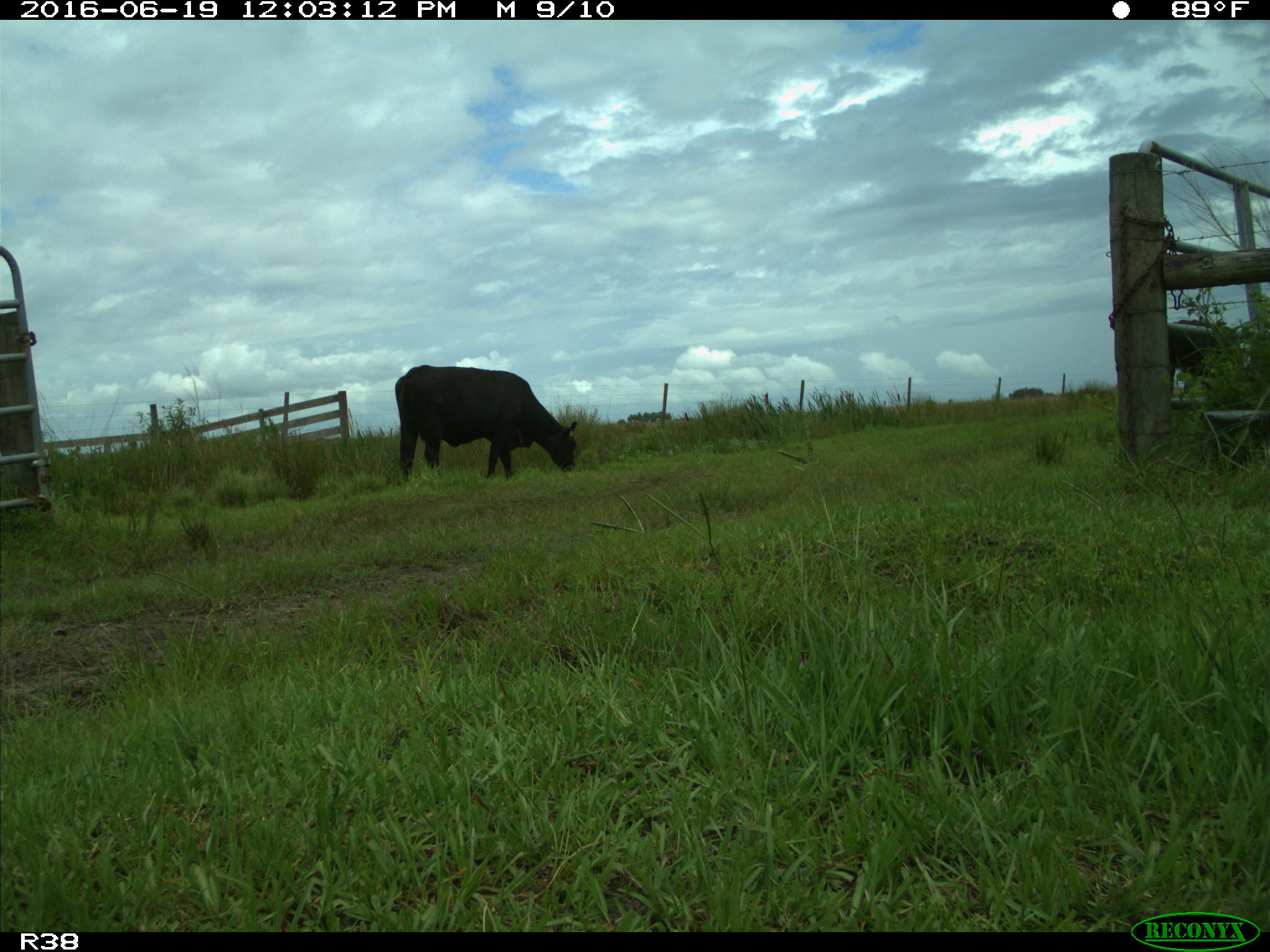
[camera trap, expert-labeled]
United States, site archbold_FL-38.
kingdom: Animalia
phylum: Chordata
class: Mammalia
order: Artiodactyla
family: Bovidae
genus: Bos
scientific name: Bos taurus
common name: domestic cow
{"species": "Bos taurus (domestic cow)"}